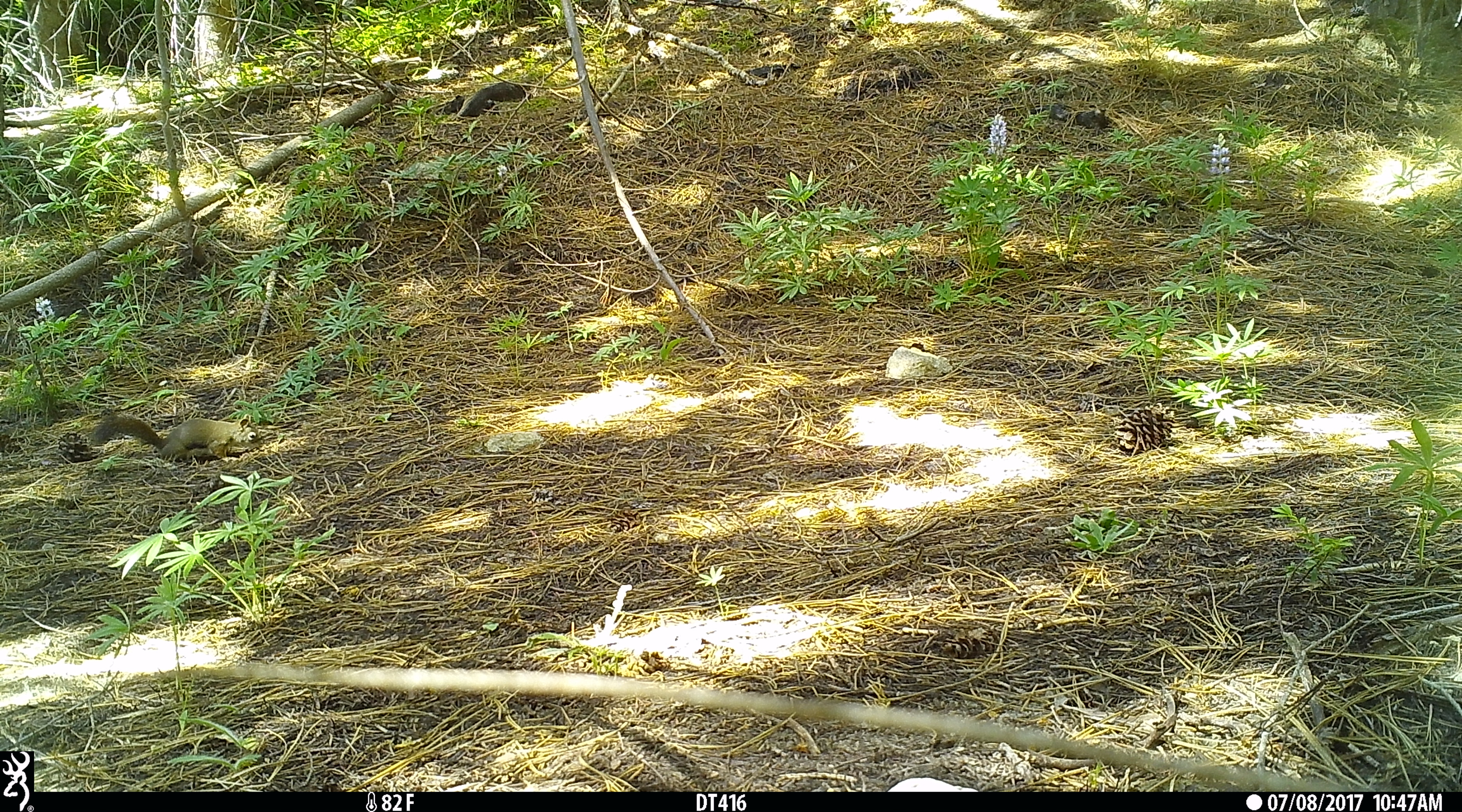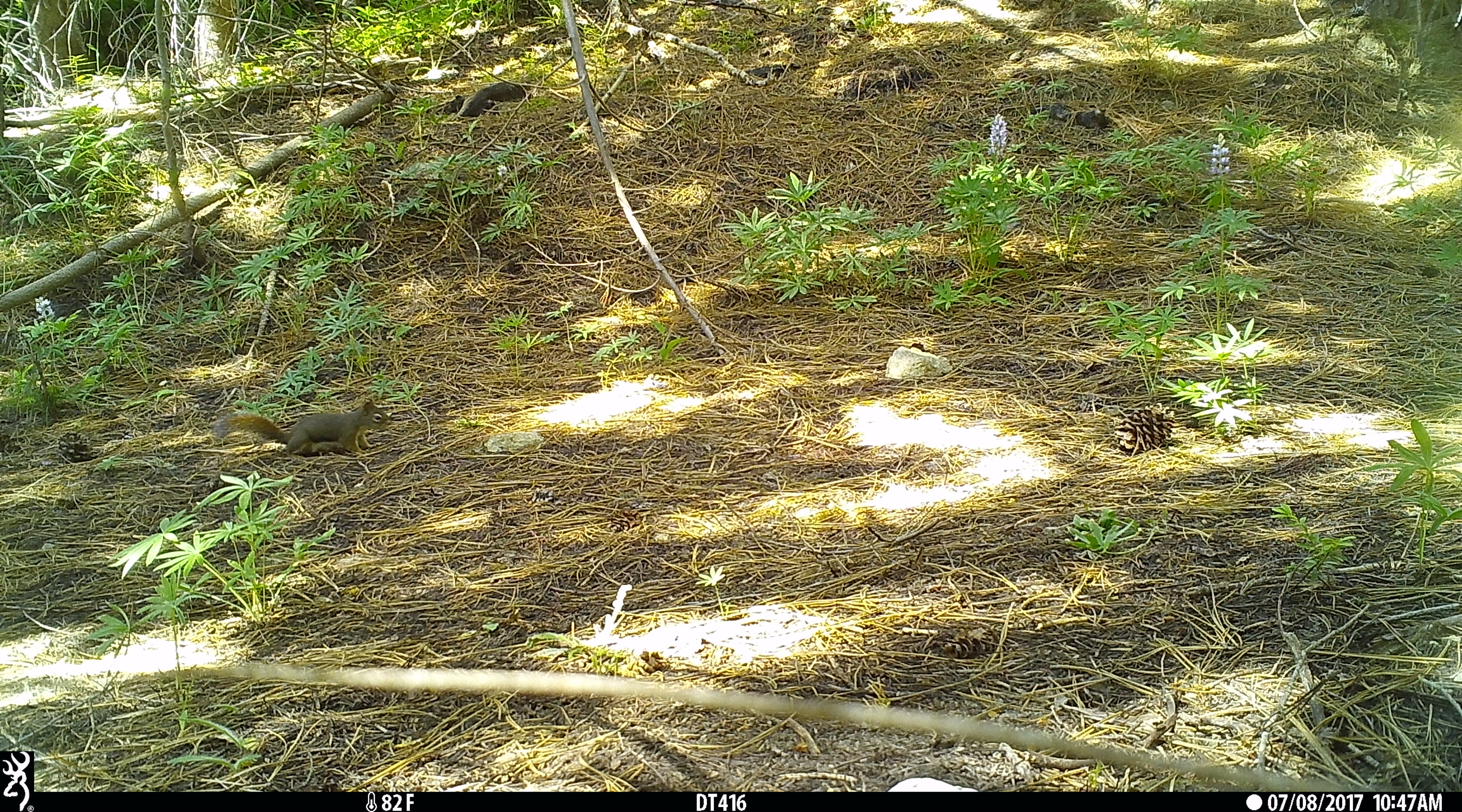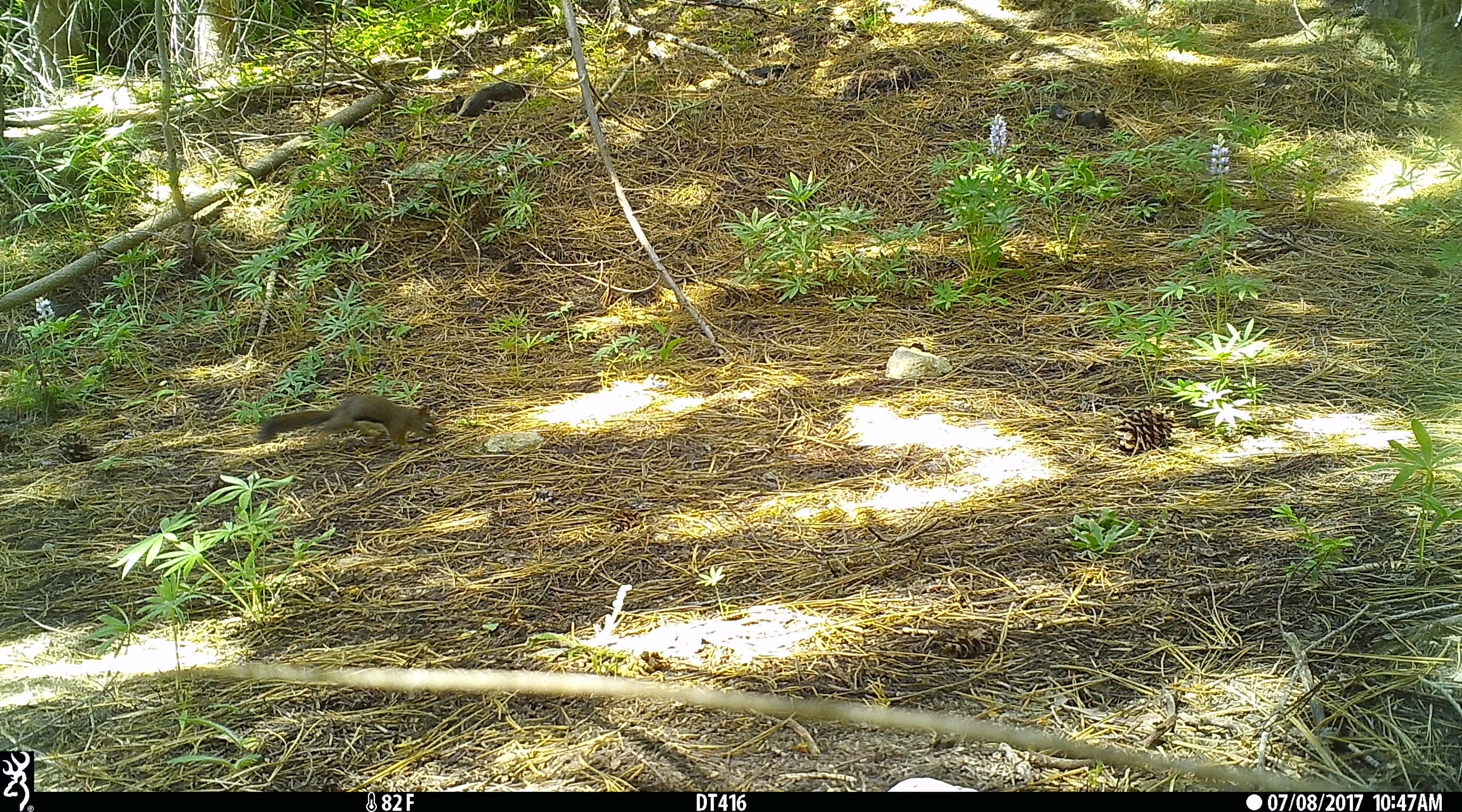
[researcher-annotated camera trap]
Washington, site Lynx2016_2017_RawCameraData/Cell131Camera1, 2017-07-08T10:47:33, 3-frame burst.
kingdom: Animalia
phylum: Chordata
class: Mammalia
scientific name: Mammalia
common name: small mammal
Small mammal (Mammalia). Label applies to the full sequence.